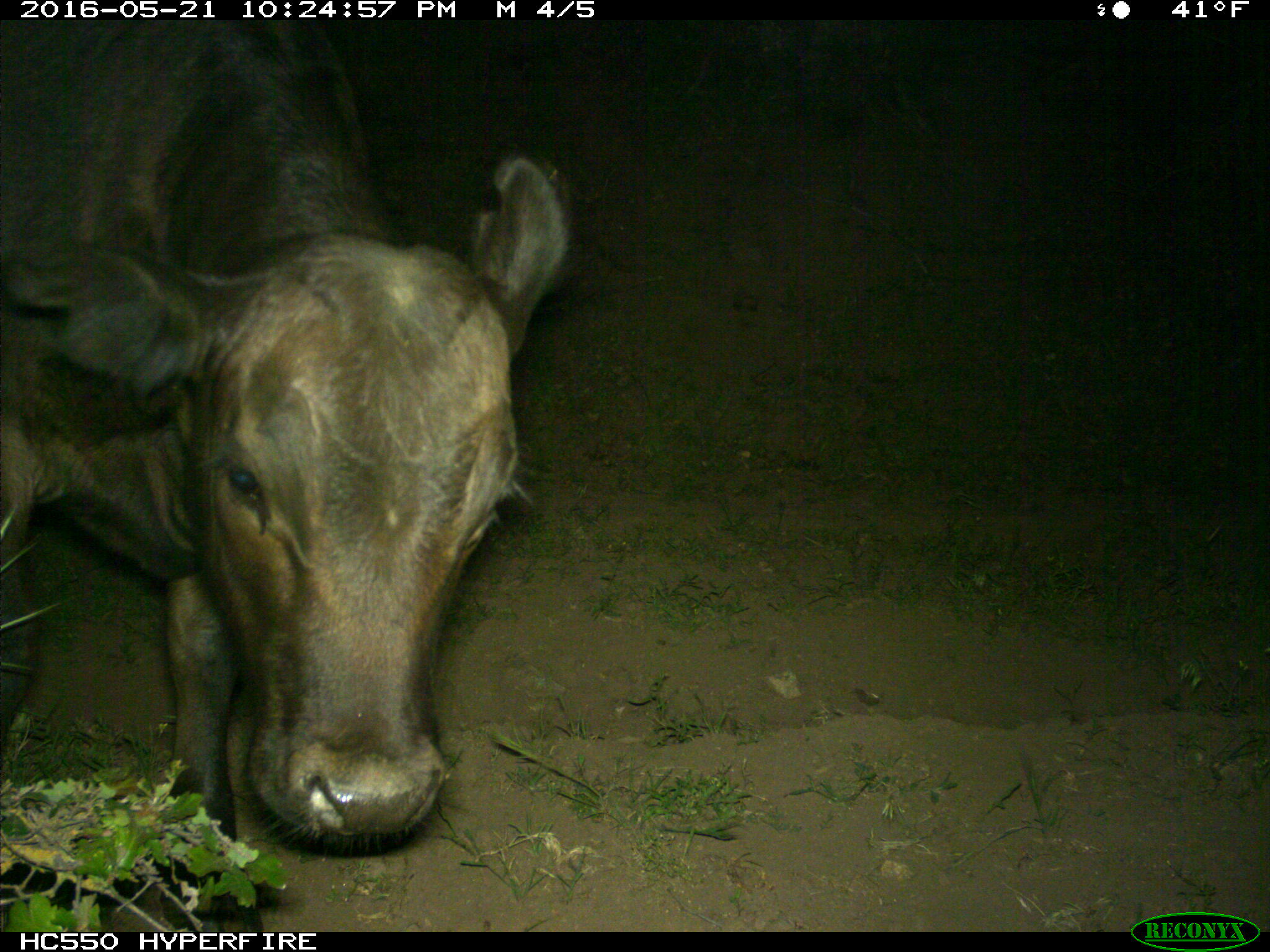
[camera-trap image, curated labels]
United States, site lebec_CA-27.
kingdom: Animalia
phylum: Chordata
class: Mammalia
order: Artiodactyla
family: Bovidae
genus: Bos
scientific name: Bos taurus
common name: domestic cow